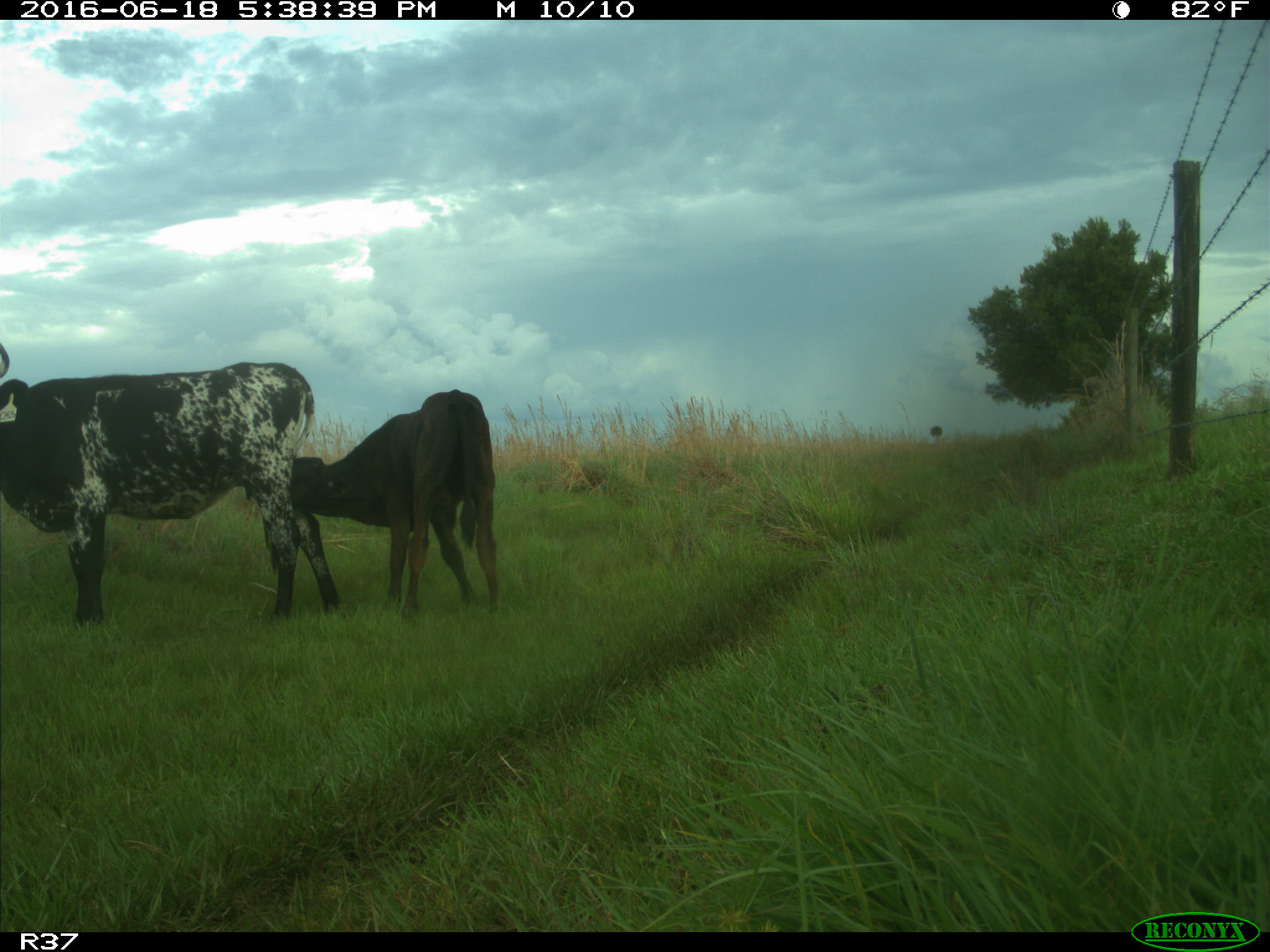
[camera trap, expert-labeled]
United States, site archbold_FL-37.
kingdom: Animalia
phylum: Chordata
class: Mammalia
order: Artiodactyla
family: Bovidae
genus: Bos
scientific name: Bos taurus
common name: domestic cow